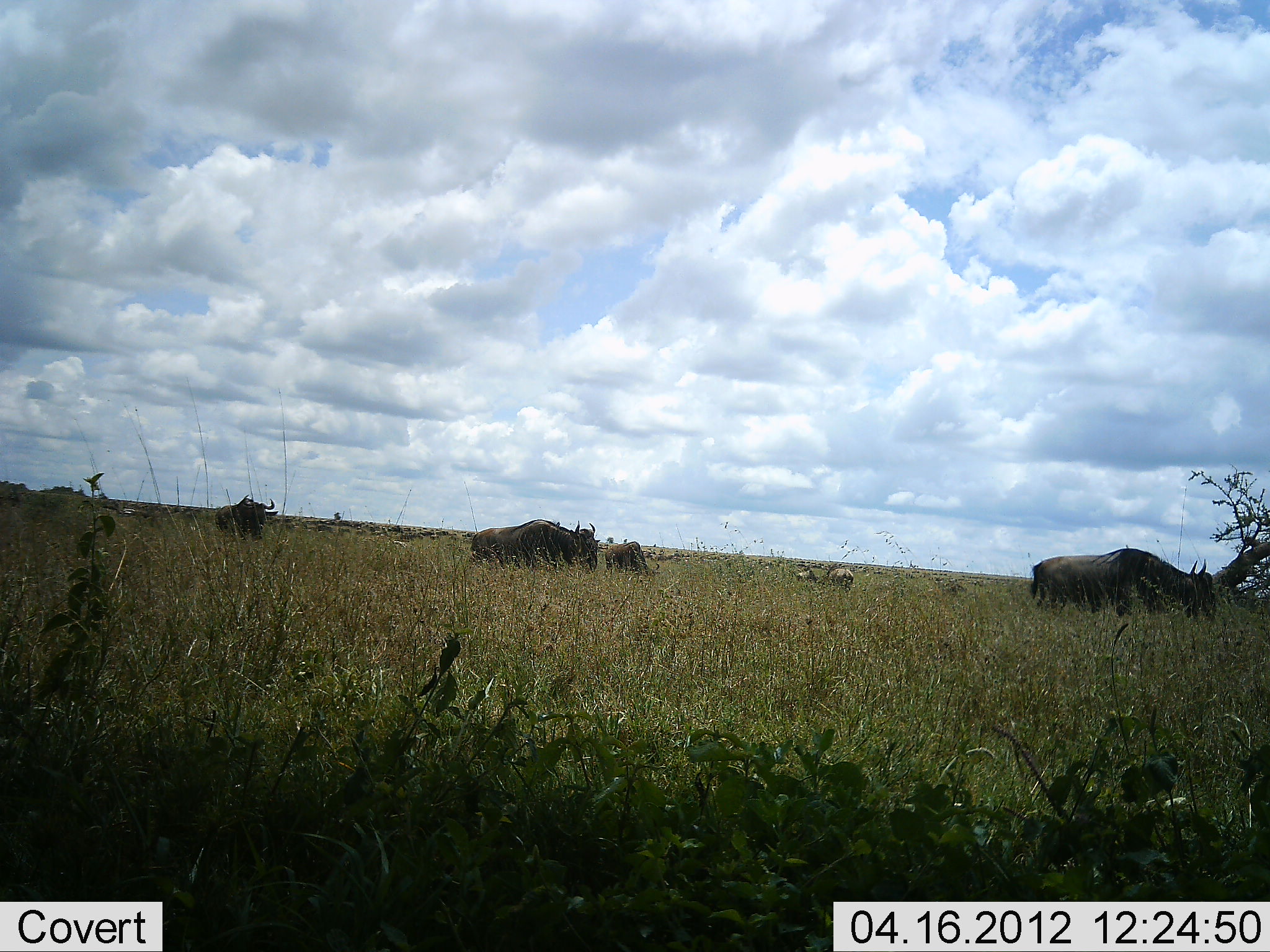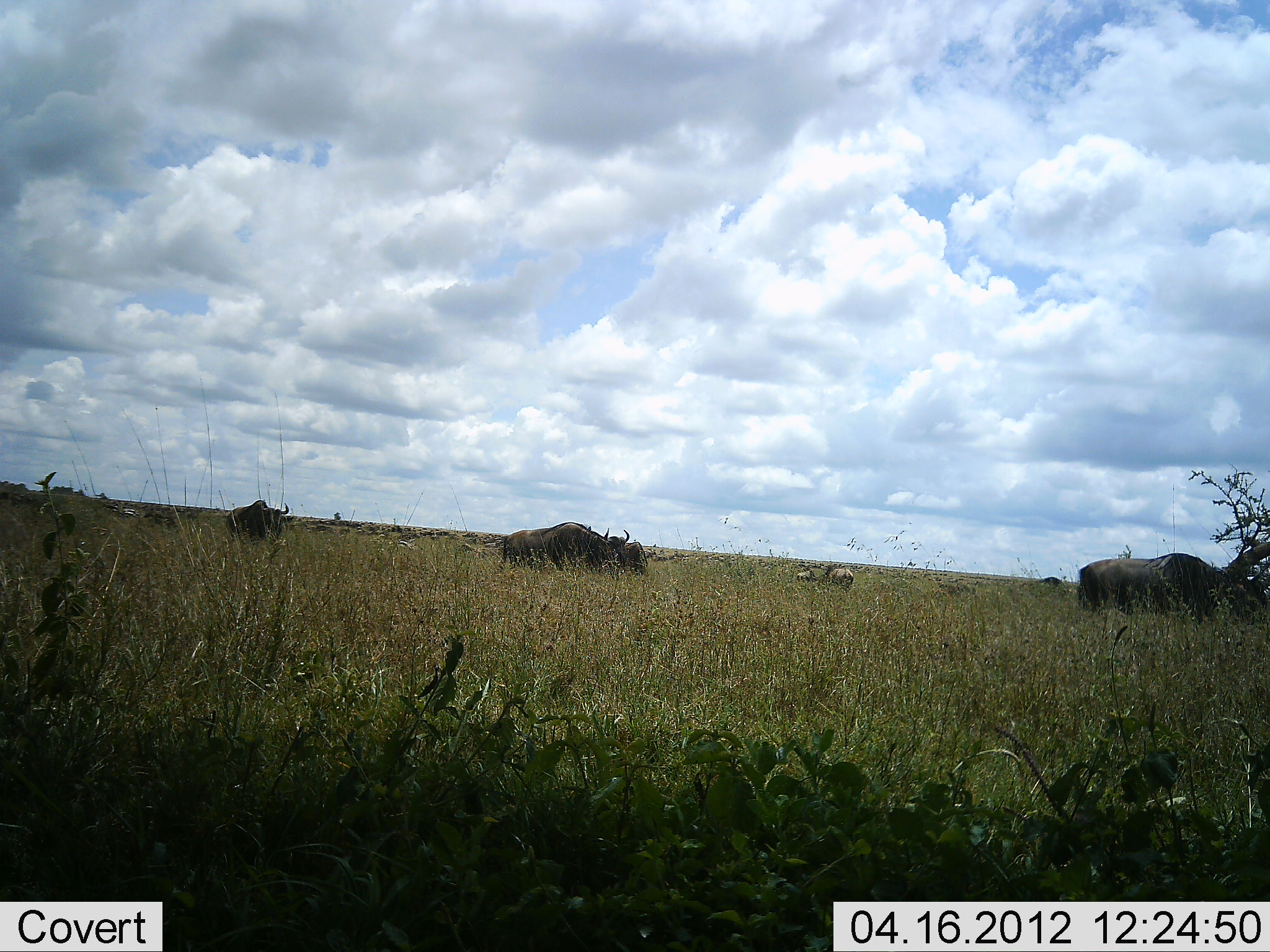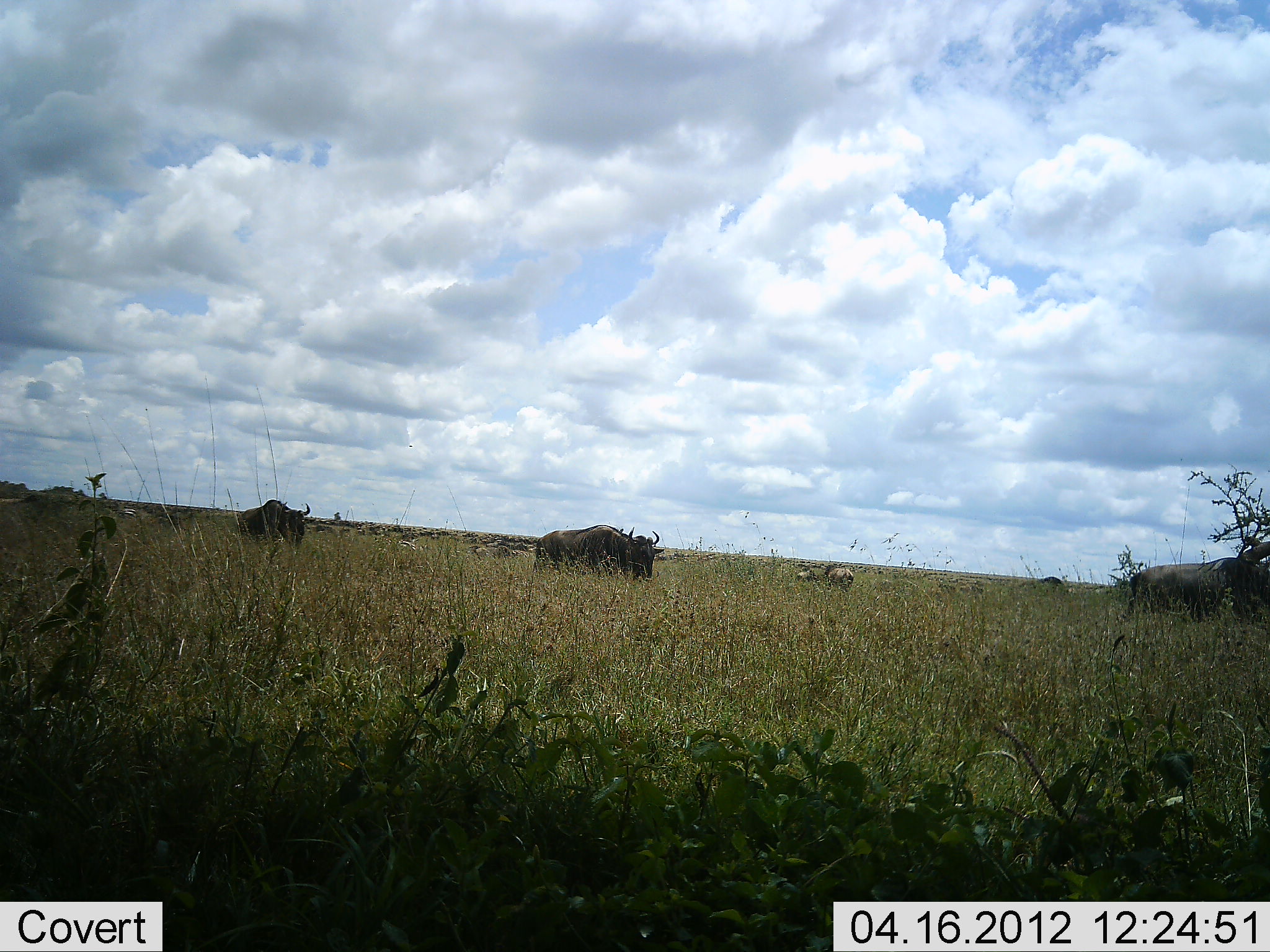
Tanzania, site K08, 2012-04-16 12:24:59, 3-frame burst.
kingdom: Animalia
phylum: Chordata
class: Mammalia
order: Artiodactyla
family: Bovidae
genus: Connochaetes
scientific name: Connochaetes taurinus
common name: blue wildebeest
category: wildebeest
Wildebeest (blue wildebeest) (Connochaetes taurinus), count 5. Behavior (volunteer vote fractions): standing 31%, resting 10%, moving 90%, interacting 7%. Young present (vote fraction): 3%. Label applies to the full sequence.